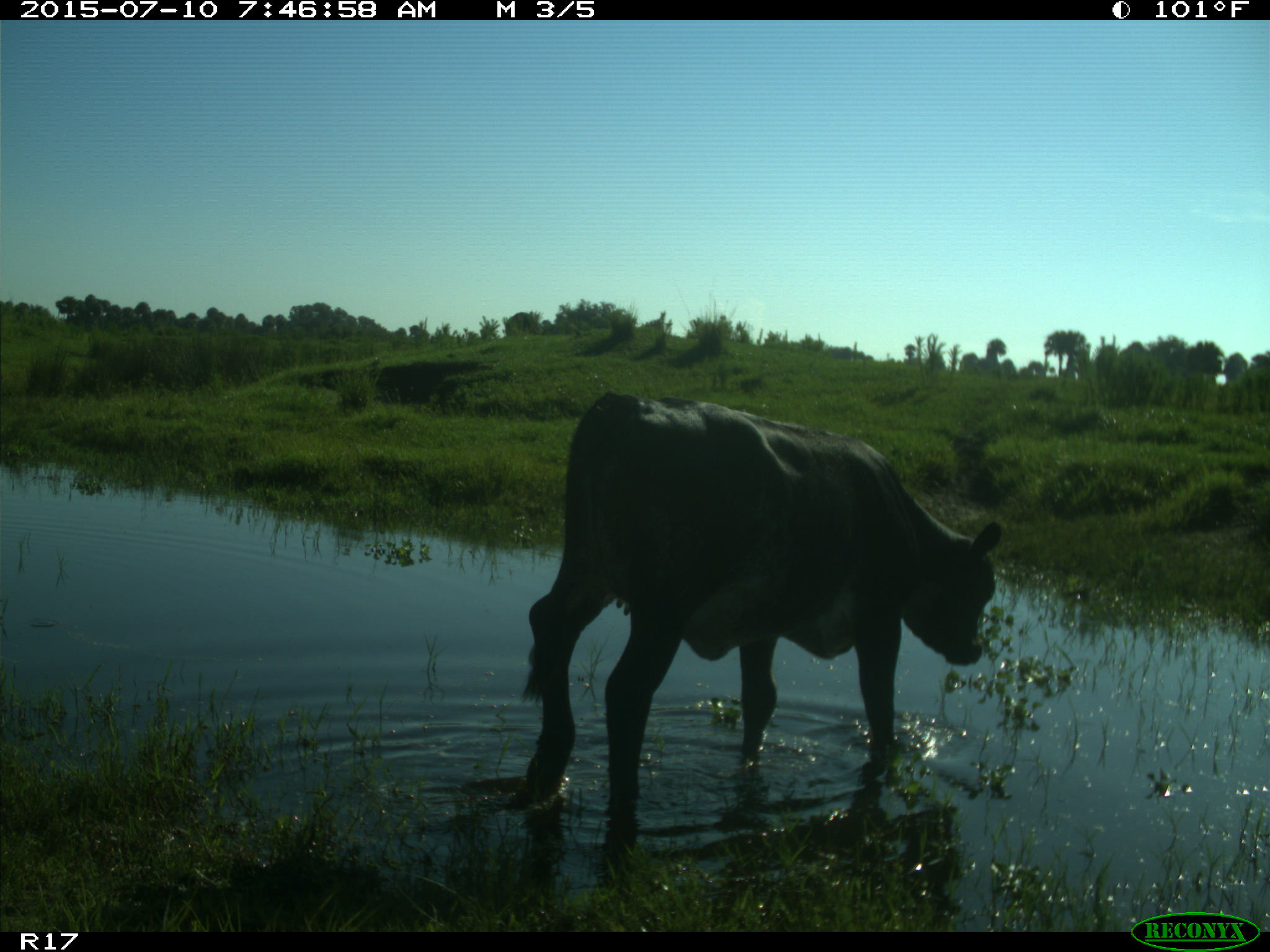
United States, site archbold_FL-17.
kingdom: Animalia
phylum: Chordata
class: Mammalia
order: Artiodactyla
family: Bovidae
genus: Bos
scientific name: Bos taurus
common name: domestic cow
Bos taurus (domestic cow).